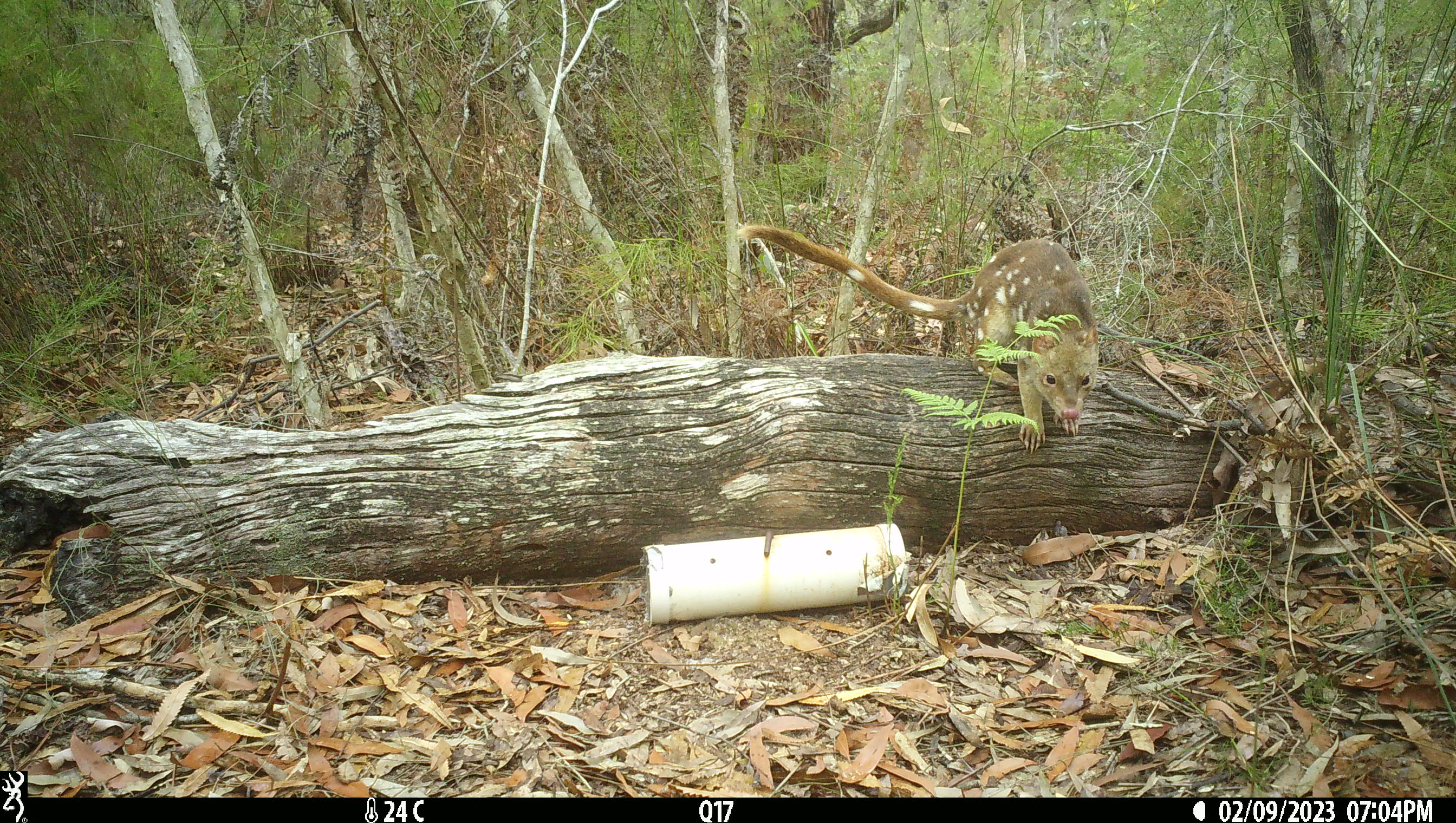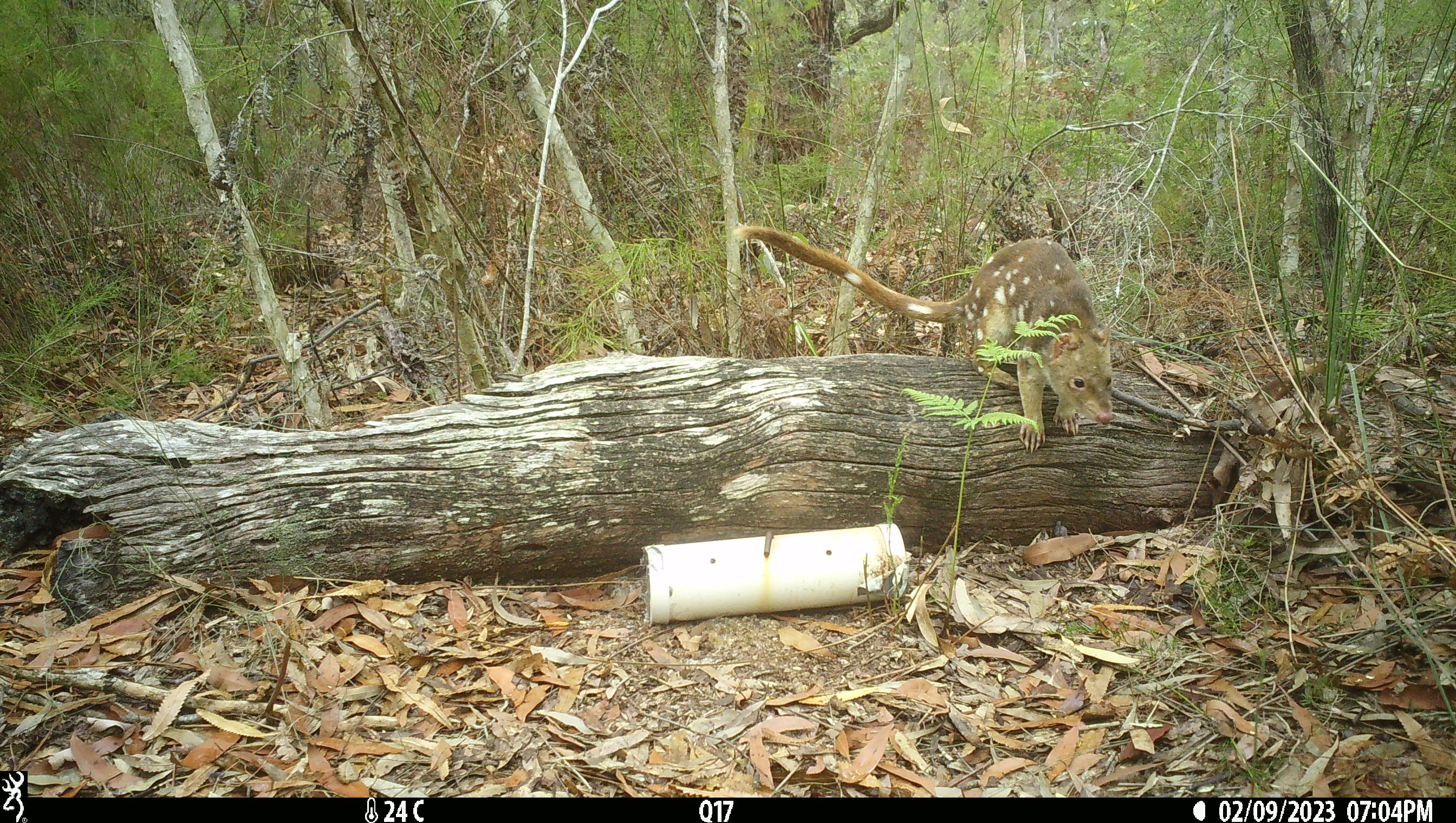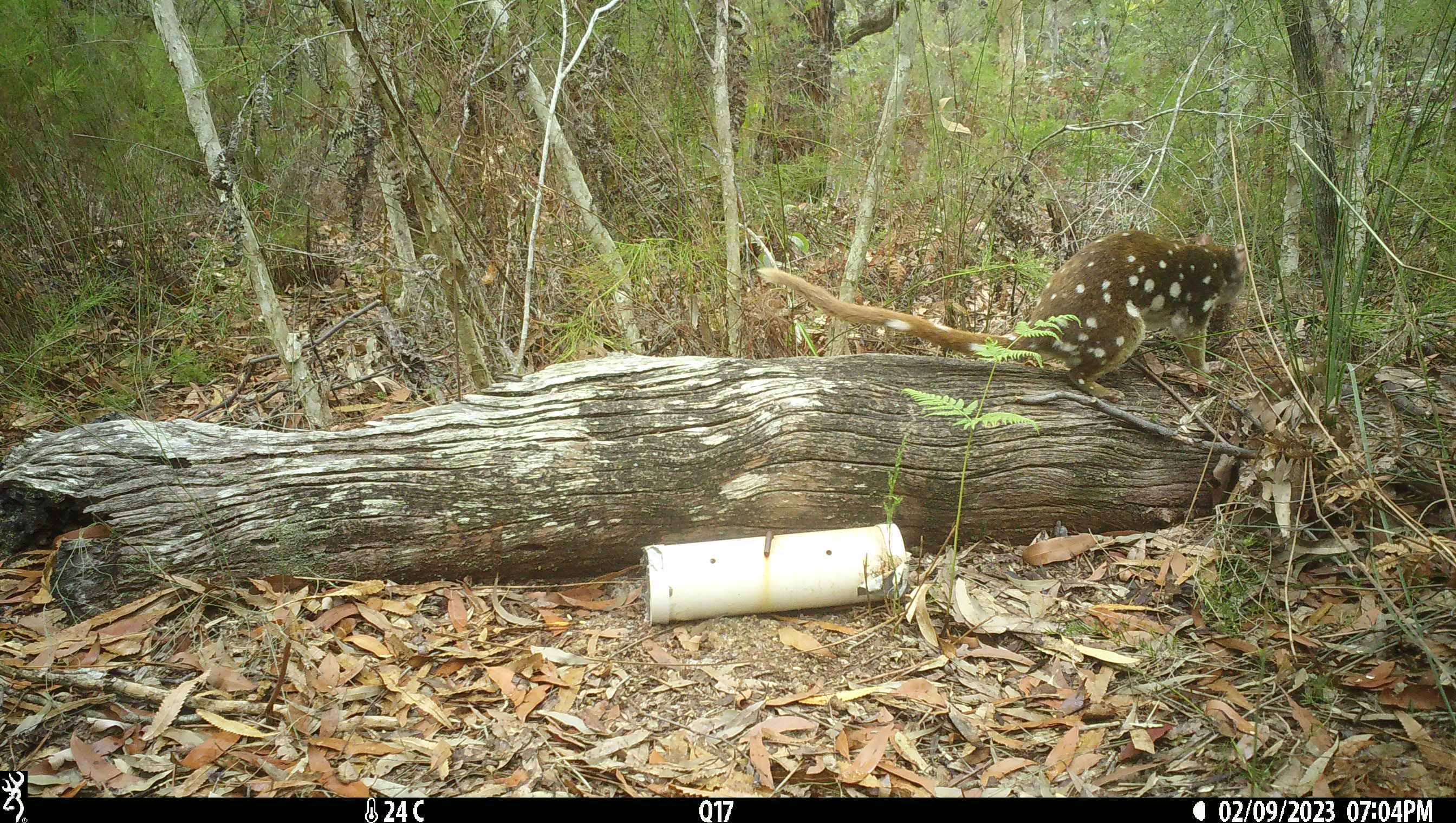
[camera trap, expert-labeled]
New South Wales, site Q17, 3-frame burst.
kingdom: Animalia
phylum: Chordata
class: Mammalia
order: Dasyuromorphia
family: Dasyuridae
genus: Dasyurus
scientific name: Dasyurus maculatus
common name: spotted-tailed quoll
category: quoll